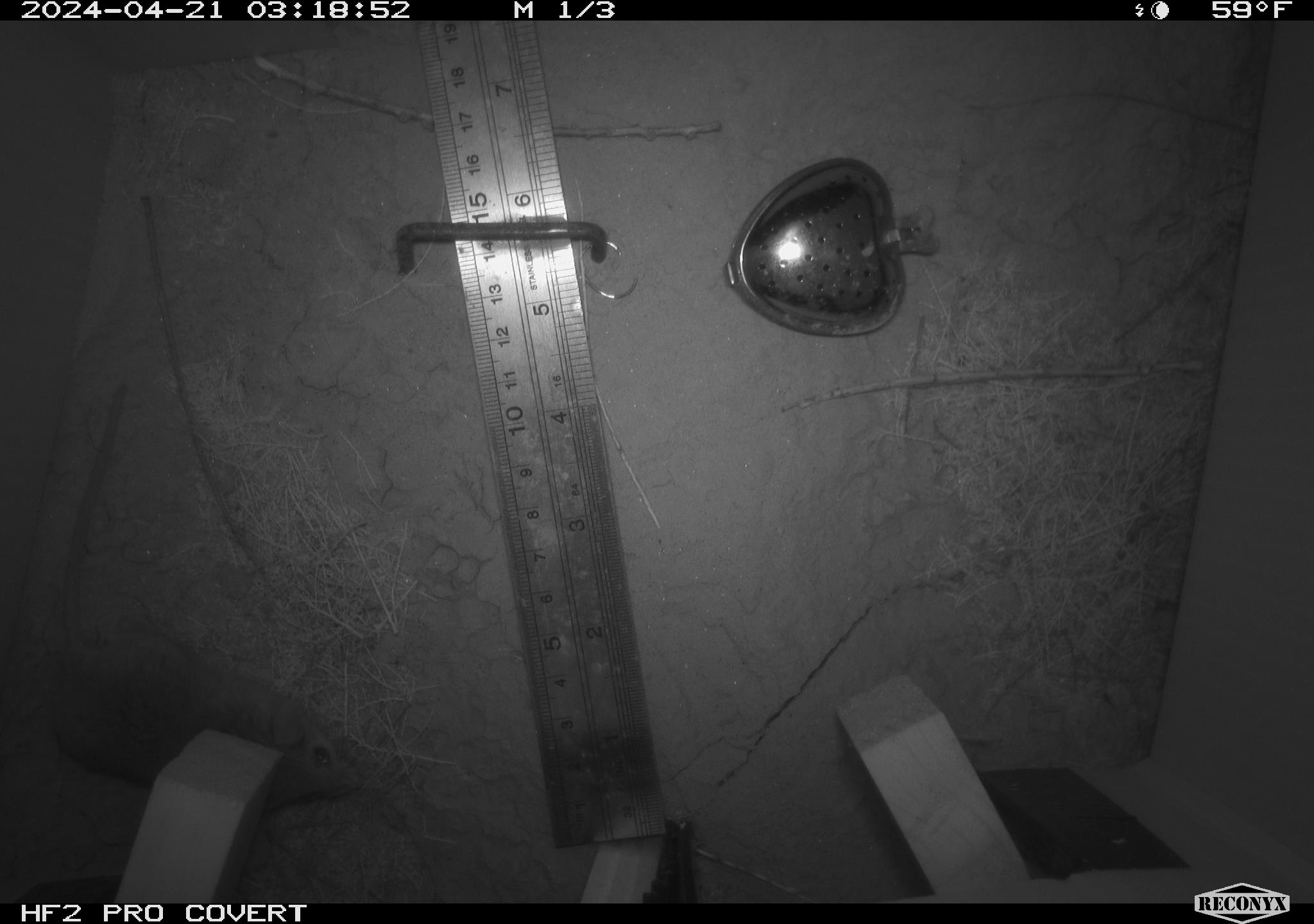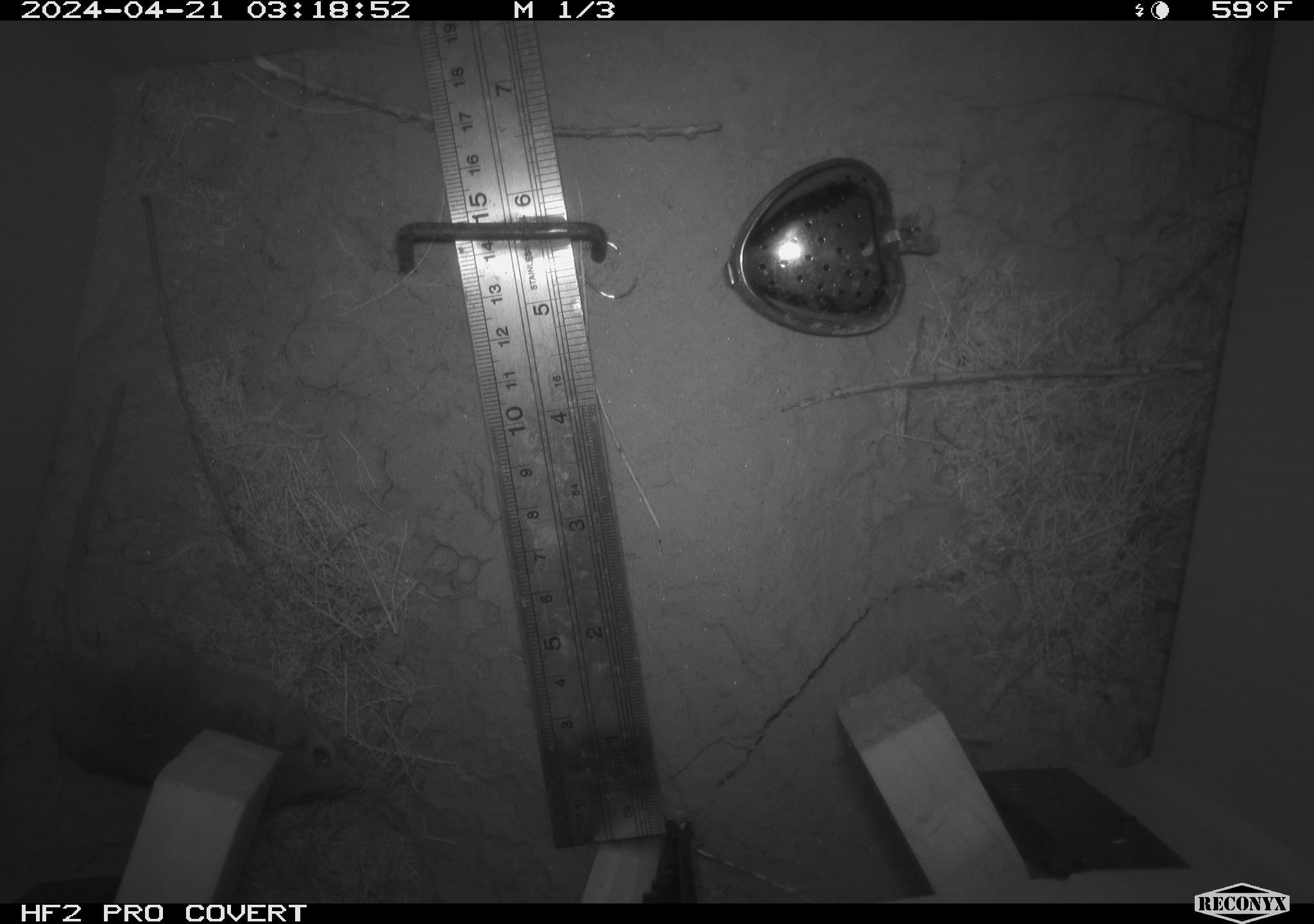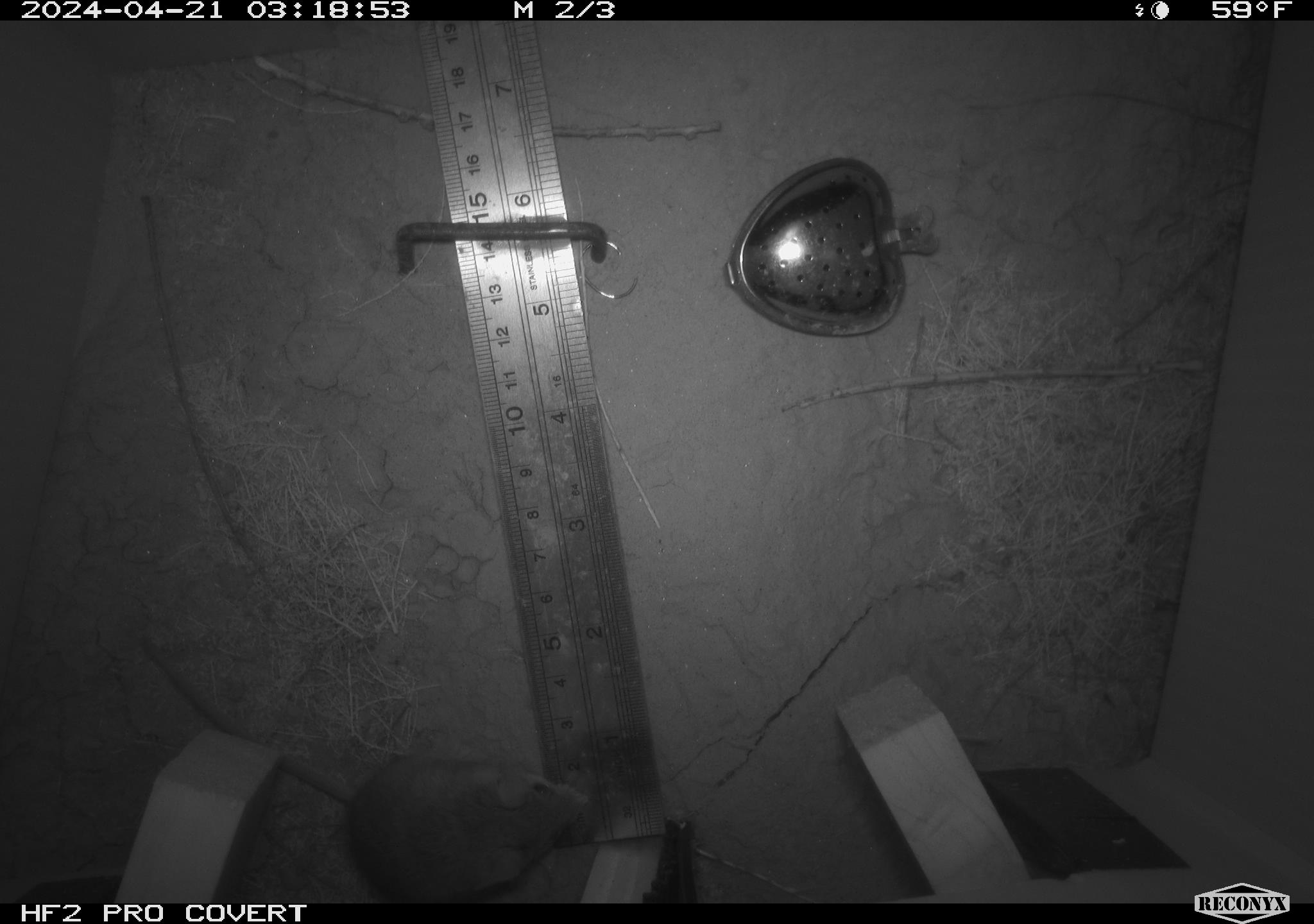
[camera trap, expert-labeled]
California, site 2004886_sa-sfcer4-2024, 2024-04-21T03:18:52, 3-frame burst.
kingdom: Animalia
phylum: Chordata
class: Mammalia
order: Rodentia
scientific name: Rodentia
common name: mouse species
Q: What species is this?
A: Mouse species (Rodentia).